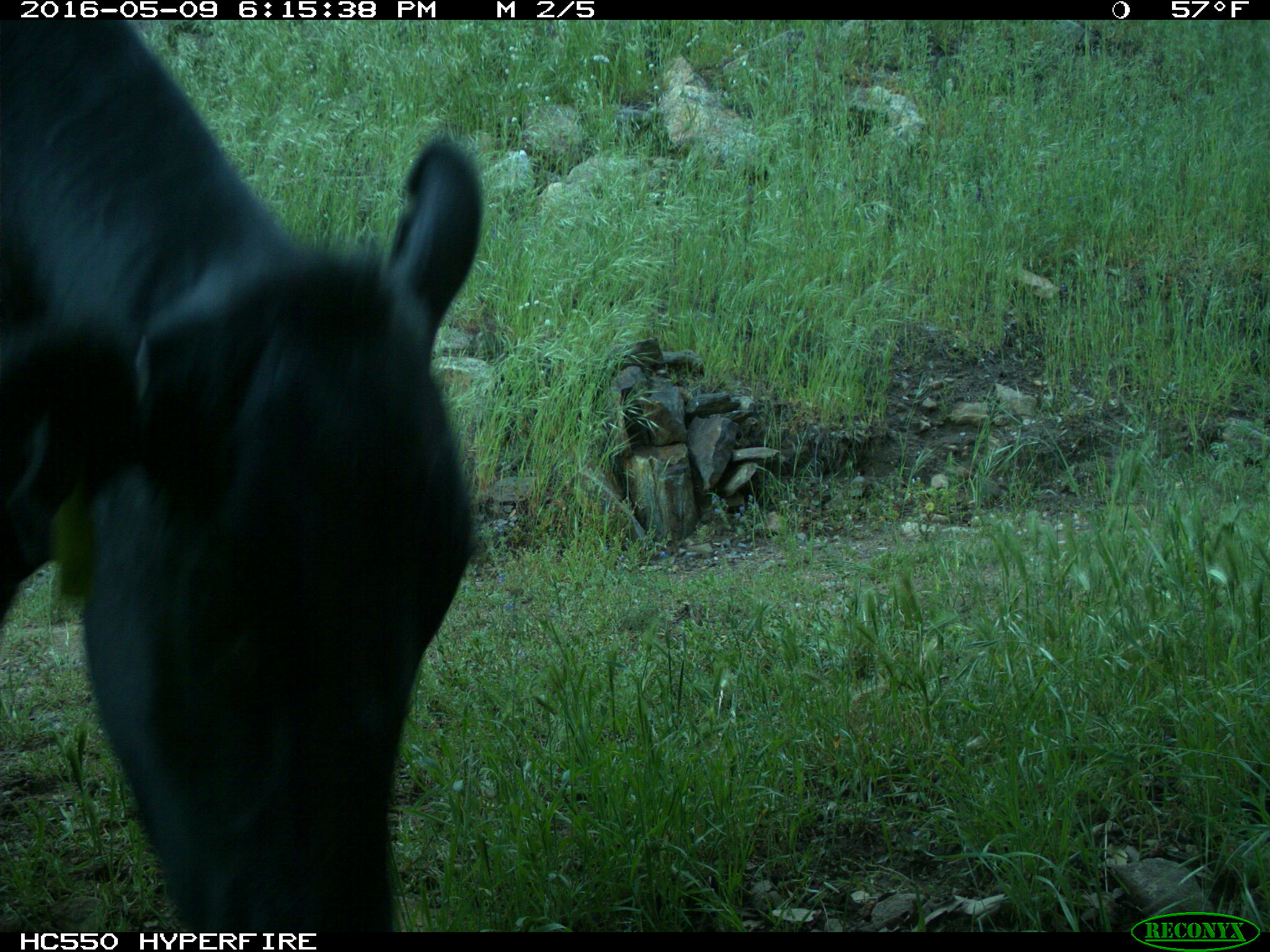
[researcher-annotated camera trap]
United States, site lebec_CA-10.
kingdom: Animalia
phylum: Chordata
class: Mammalia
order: Artiodactyla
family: Bovidae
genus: Bos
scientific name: Bos taurus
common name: domestic cow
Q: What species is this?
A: Bos taurus (domestic cow).